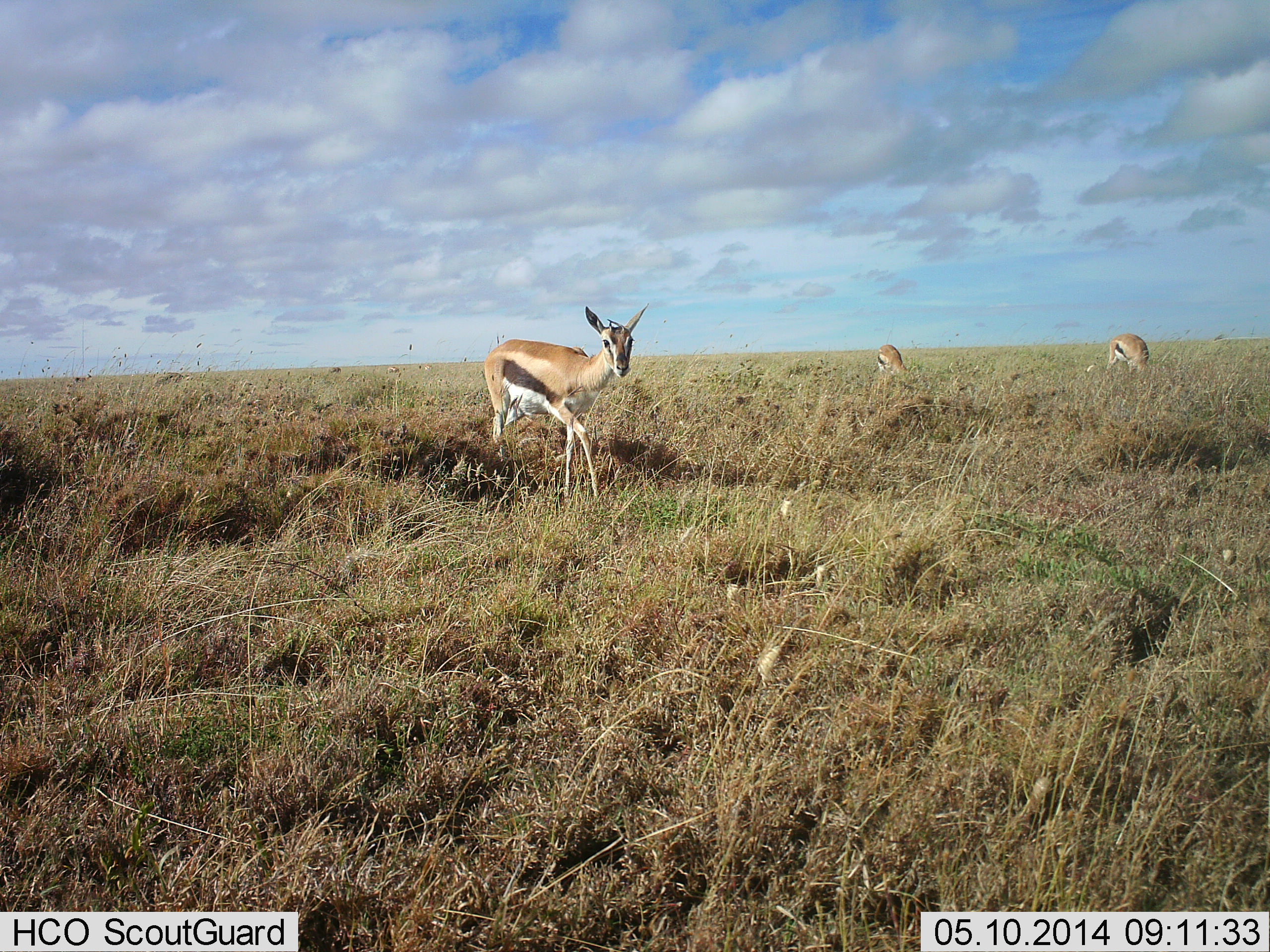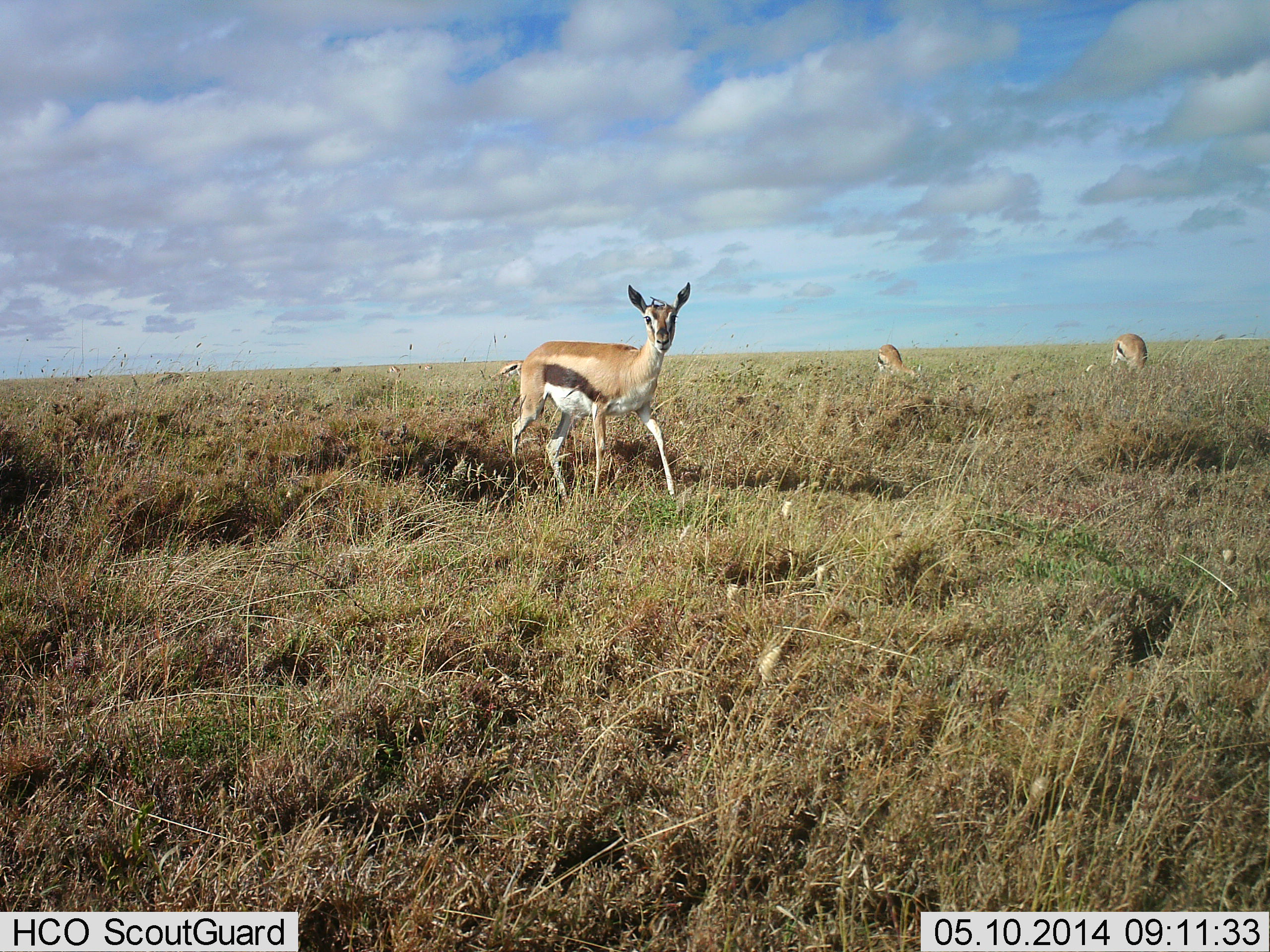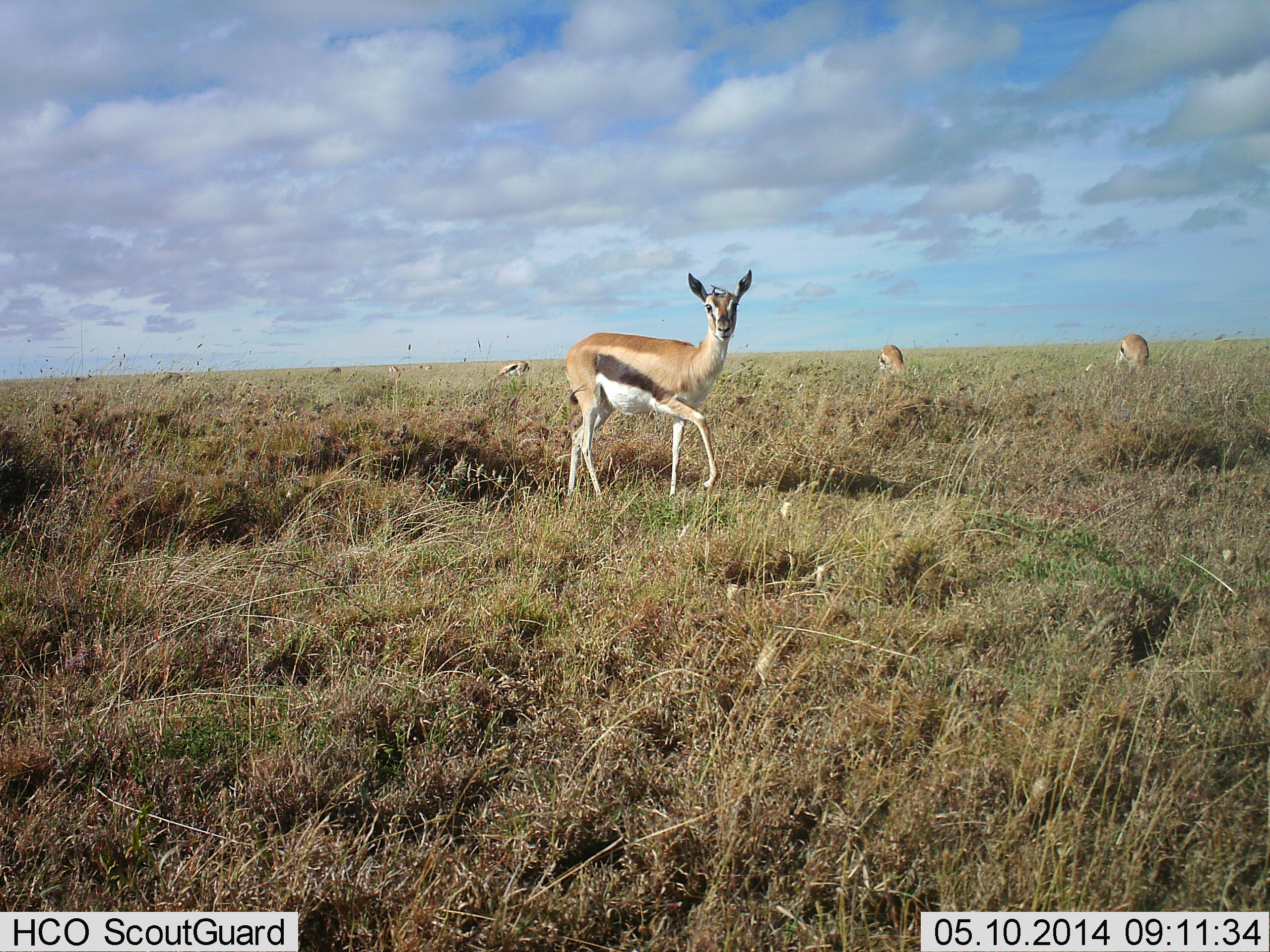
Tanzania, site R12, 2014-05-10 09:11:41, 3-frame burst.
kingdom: Animalia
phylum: Chordata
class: Mammalia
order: Artiodactyla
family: Bovidae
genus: Eudorcas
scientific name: Eudorcas thomsonii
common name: thomson's gazelle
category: gazellethomsons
Gazellethomsons (thomson's gazelle) (Eudorcas thomsonii), count 3. Behavior (volunteer vote fractions): standing 60%, resting 0%, moving 50%, interacting 0%. Young present (vote fraction): 0%. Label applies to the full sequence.